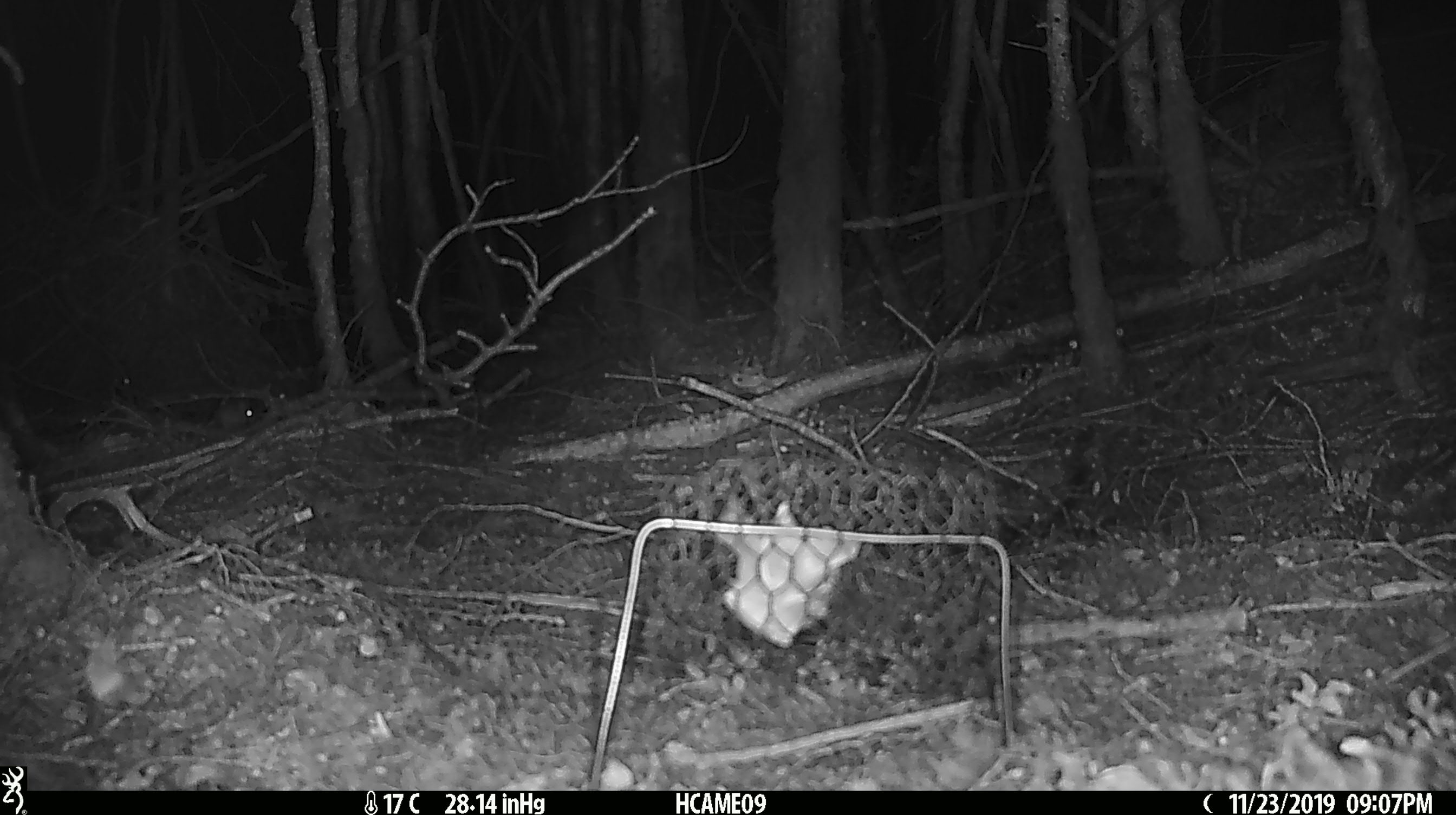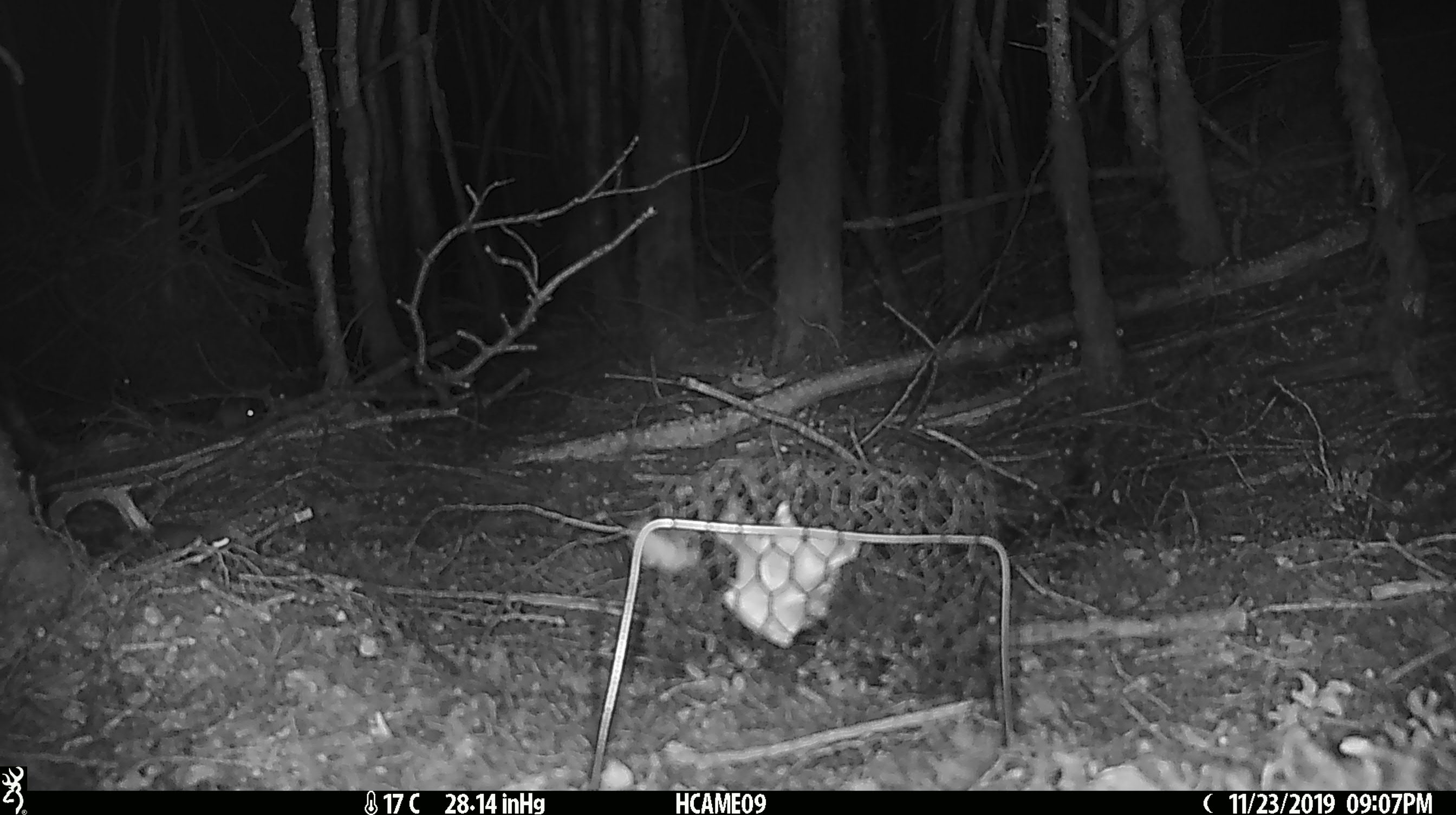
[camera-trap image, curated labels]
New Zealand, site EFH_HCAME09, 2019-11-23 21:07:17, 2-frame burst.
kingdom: Animalia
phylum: Arthropoda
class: Insecta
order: Lepidoptera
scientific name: Lepidoptera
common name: moth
Moth (Lepidoptera).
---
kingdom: Animalia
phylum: Chordata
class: Mammalia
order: Rodentia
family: Muridae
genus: Mus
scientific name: Mus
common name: mouse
Mouse (Mus).